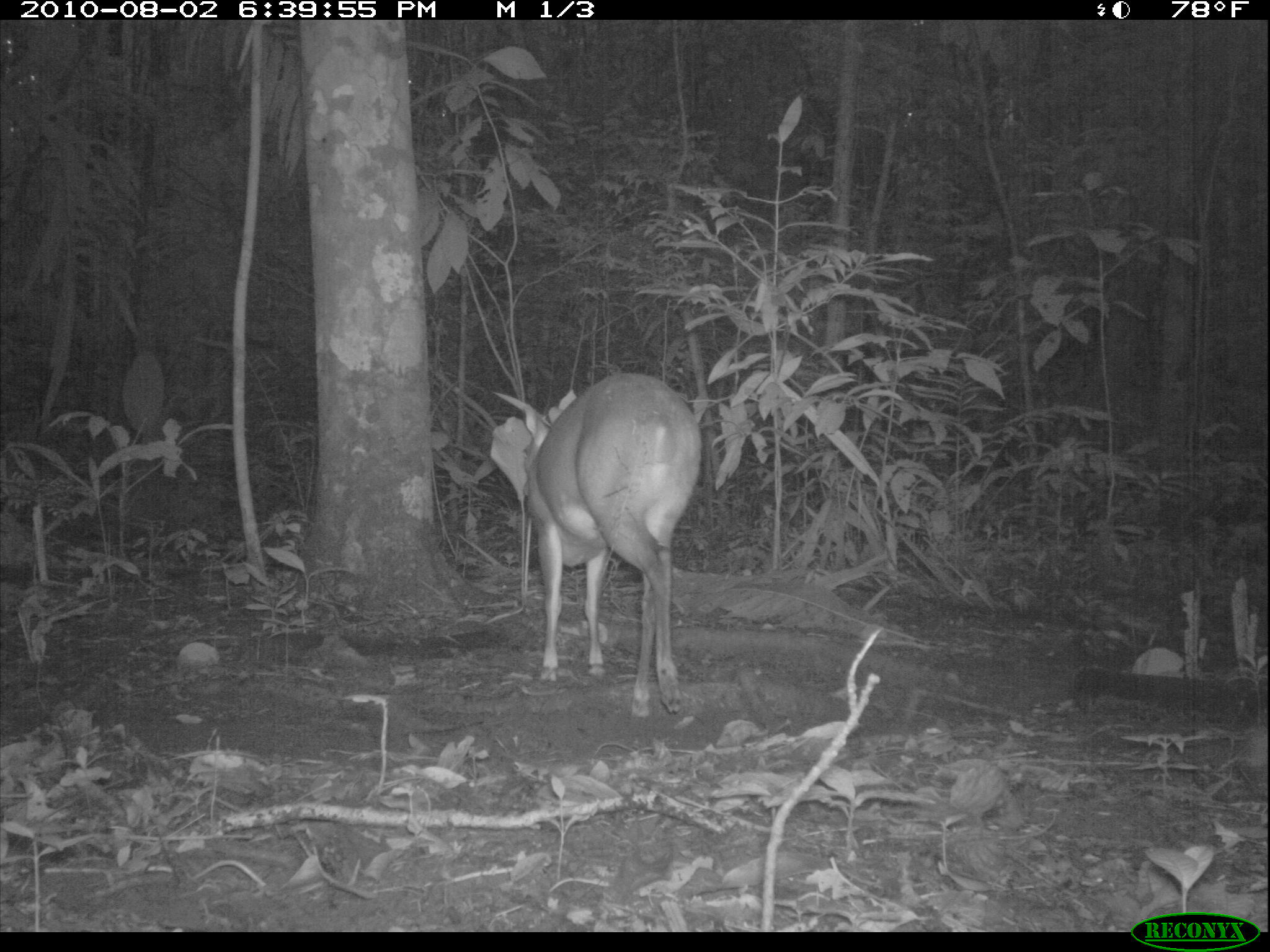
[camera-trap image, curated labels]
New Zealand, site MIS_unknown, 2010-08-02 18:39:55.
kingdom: Animalia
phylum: Chordata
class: Mammalia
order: Artiodactyla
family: Cervidae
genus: Odocoileus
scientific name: Odocoileus virginianus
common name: white-tailed deer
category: white tailed deer